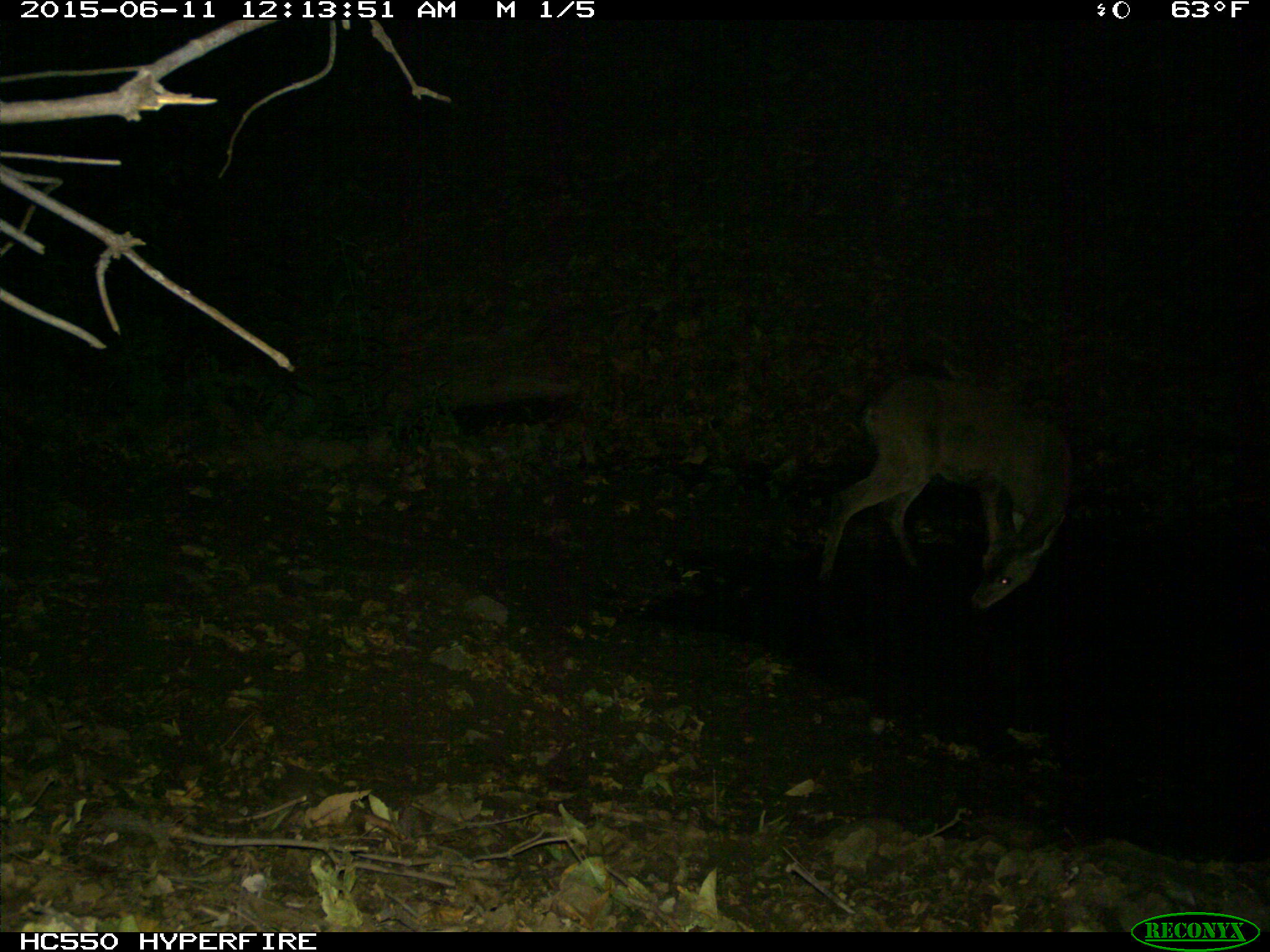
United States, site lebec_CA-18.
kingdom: Animalia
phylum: Chordata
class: Mammalia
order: Artiodactyla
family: Cervidae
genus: Odocoileus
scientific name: Odocoileus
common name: deer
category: unidentified deer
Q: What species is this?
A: Unidentified deer (deer) (Odocoileus).